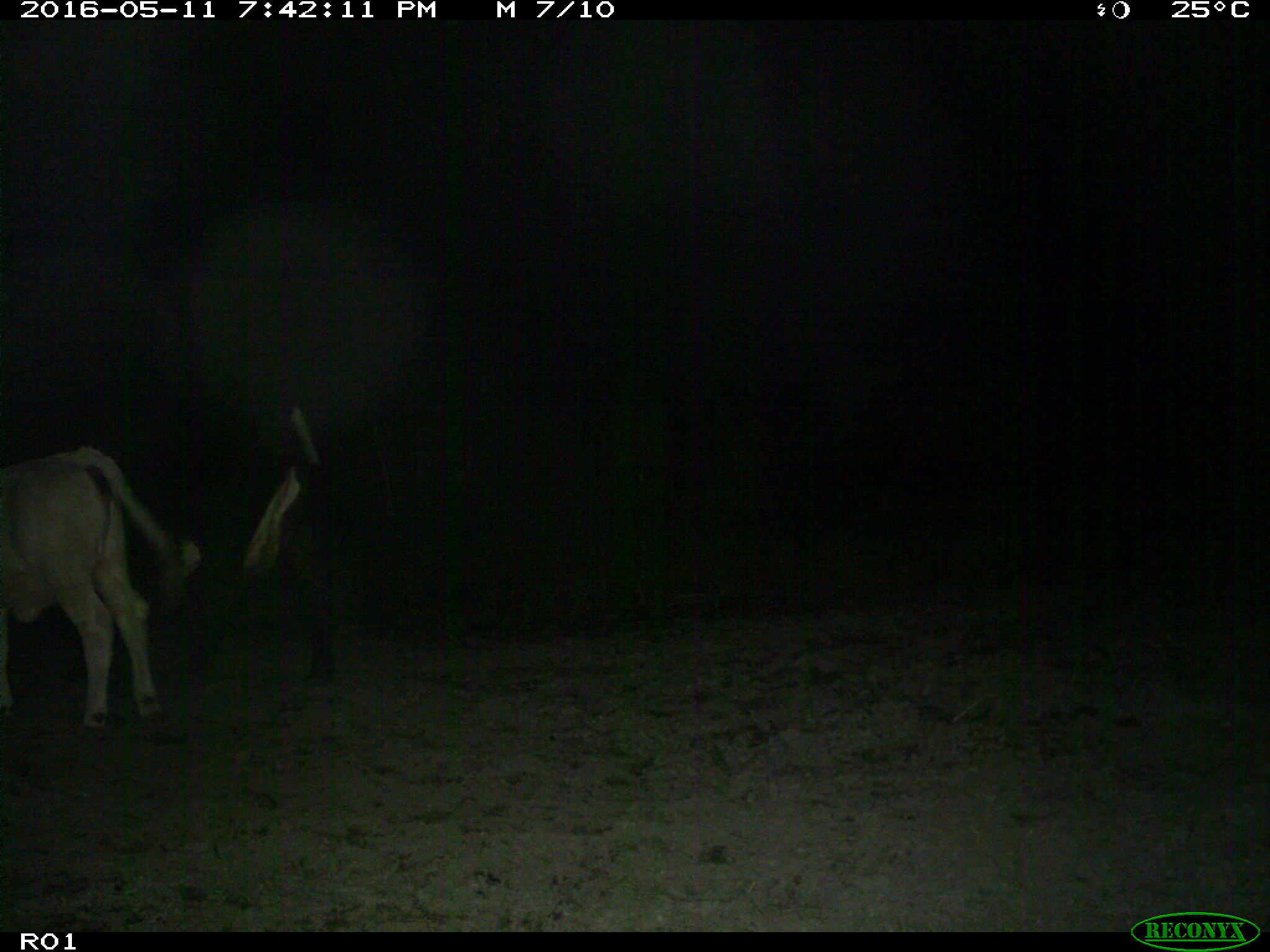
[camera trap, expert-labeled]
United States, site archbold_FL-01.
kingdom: Animalia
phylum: Chordata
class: Mammalia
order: Artiodactyla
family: Bovidae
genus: Bos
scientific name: Bos taurus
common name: domestic cow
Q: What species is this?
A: Bos taurus (domestic cow).